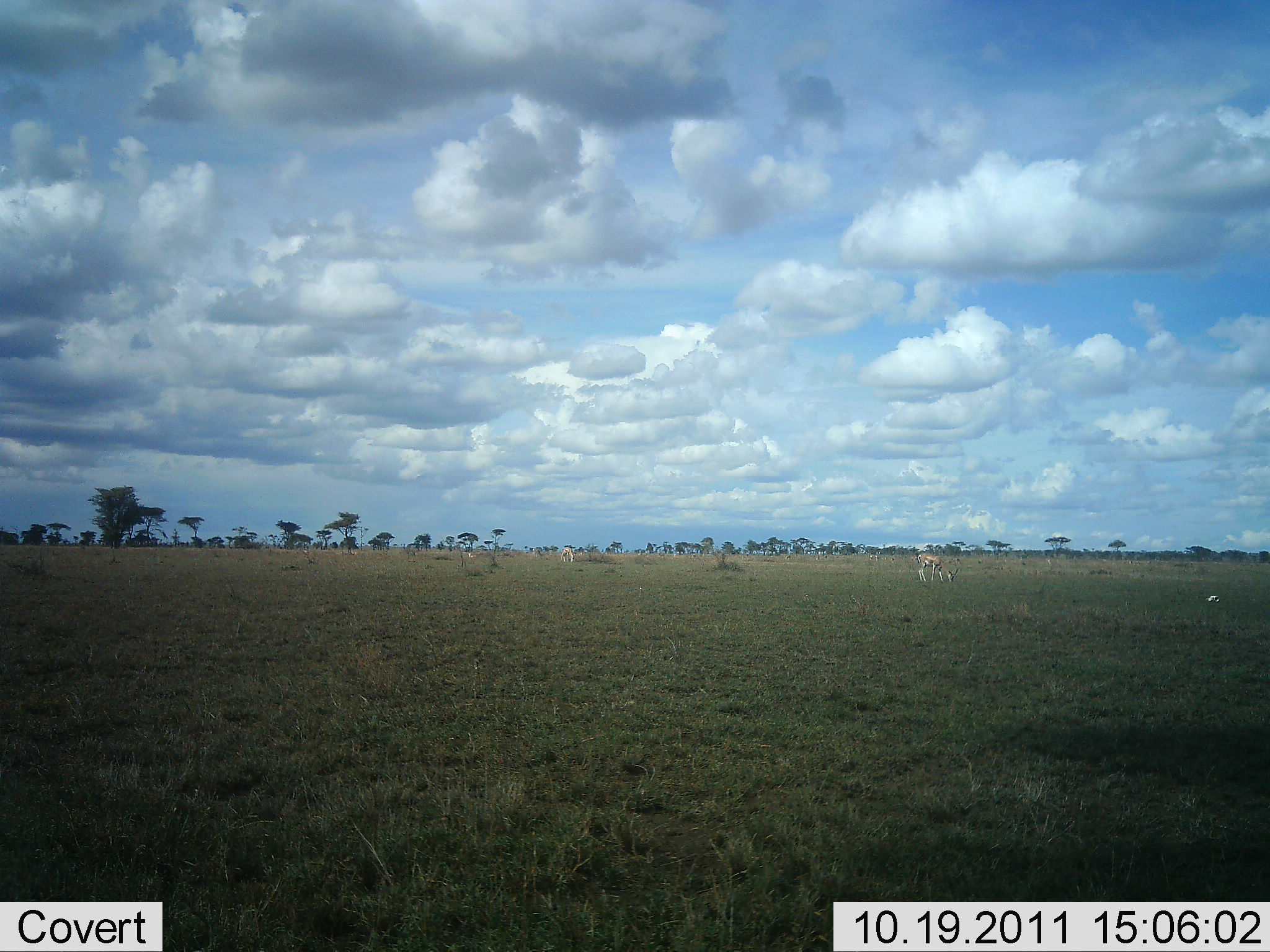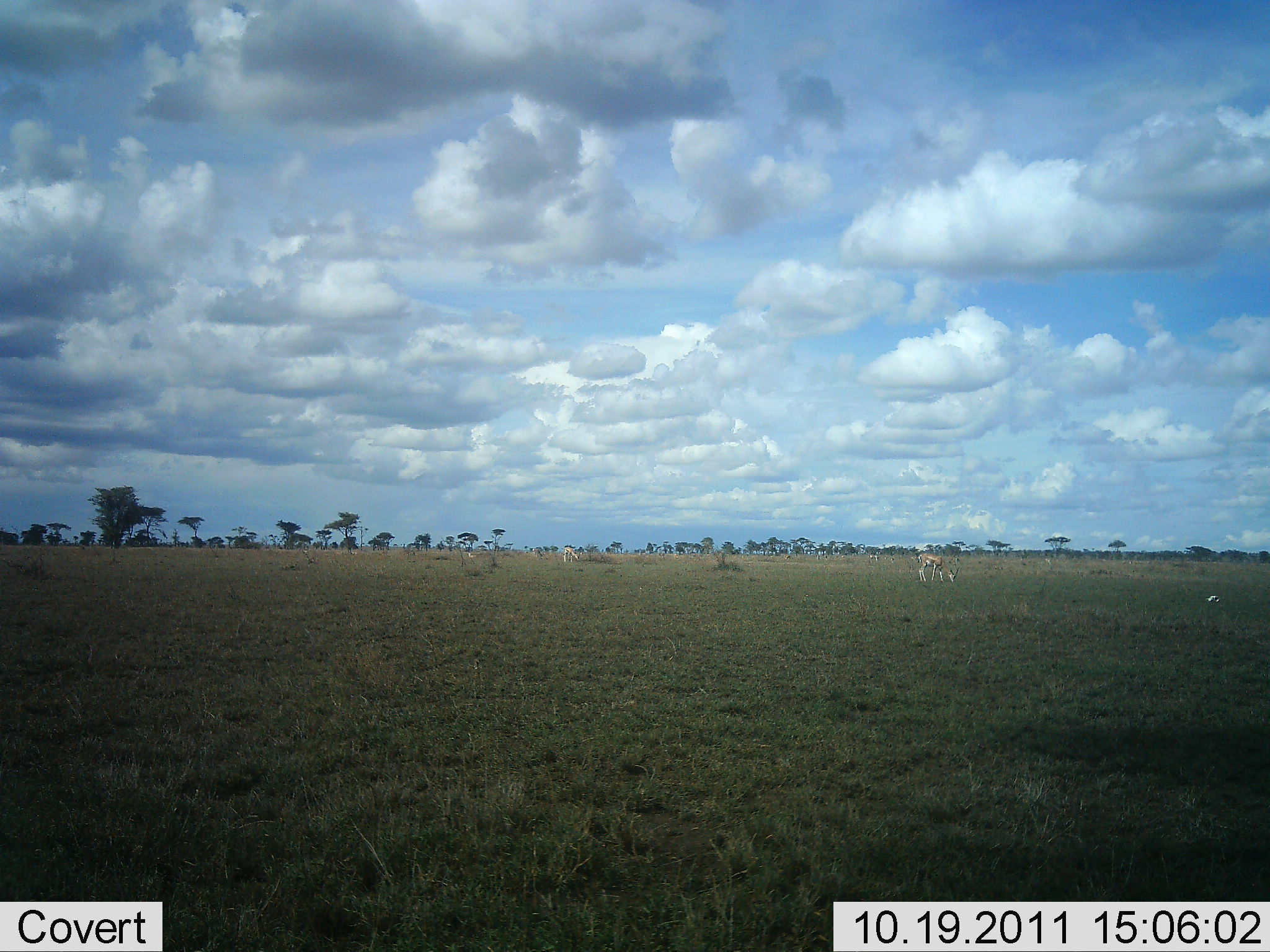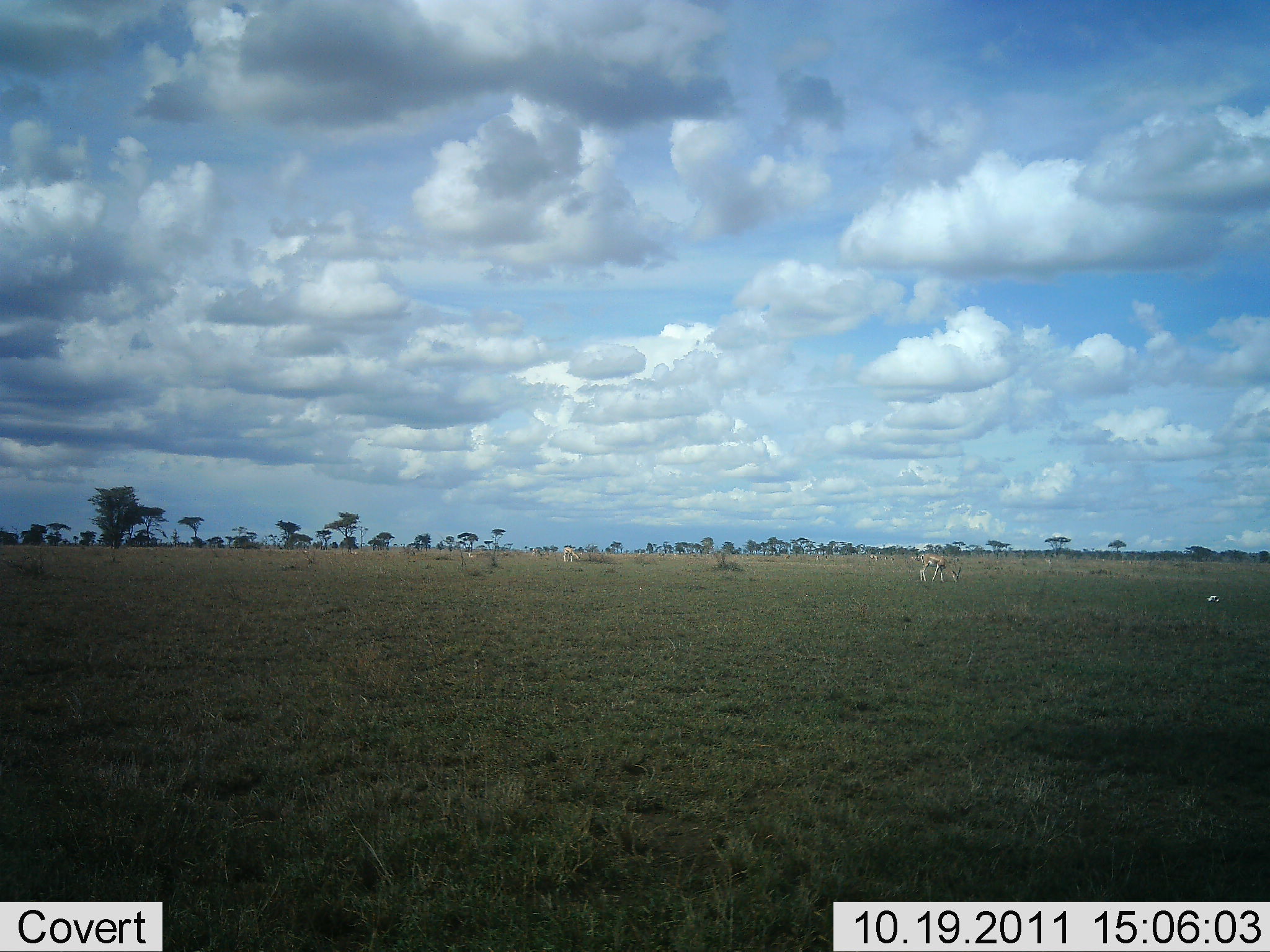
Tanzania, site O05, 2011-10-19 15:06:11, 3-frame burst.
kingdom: Animalia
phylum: Chordata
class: Mammalia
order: Artiodactyla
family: Bovidae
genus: Eudorcas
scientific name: Eudorcas thomsonii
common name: thomson's gazelle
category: gazellethomsons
Gazellethomsons (thomson's gazelle) (Eudorcas thomsonii), count 2. Behavior (volunteer vote fractions): standing 11%, resting 0%, moving 11%, interacting 0%. Young present (vote fraction): 0%. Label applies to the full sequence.